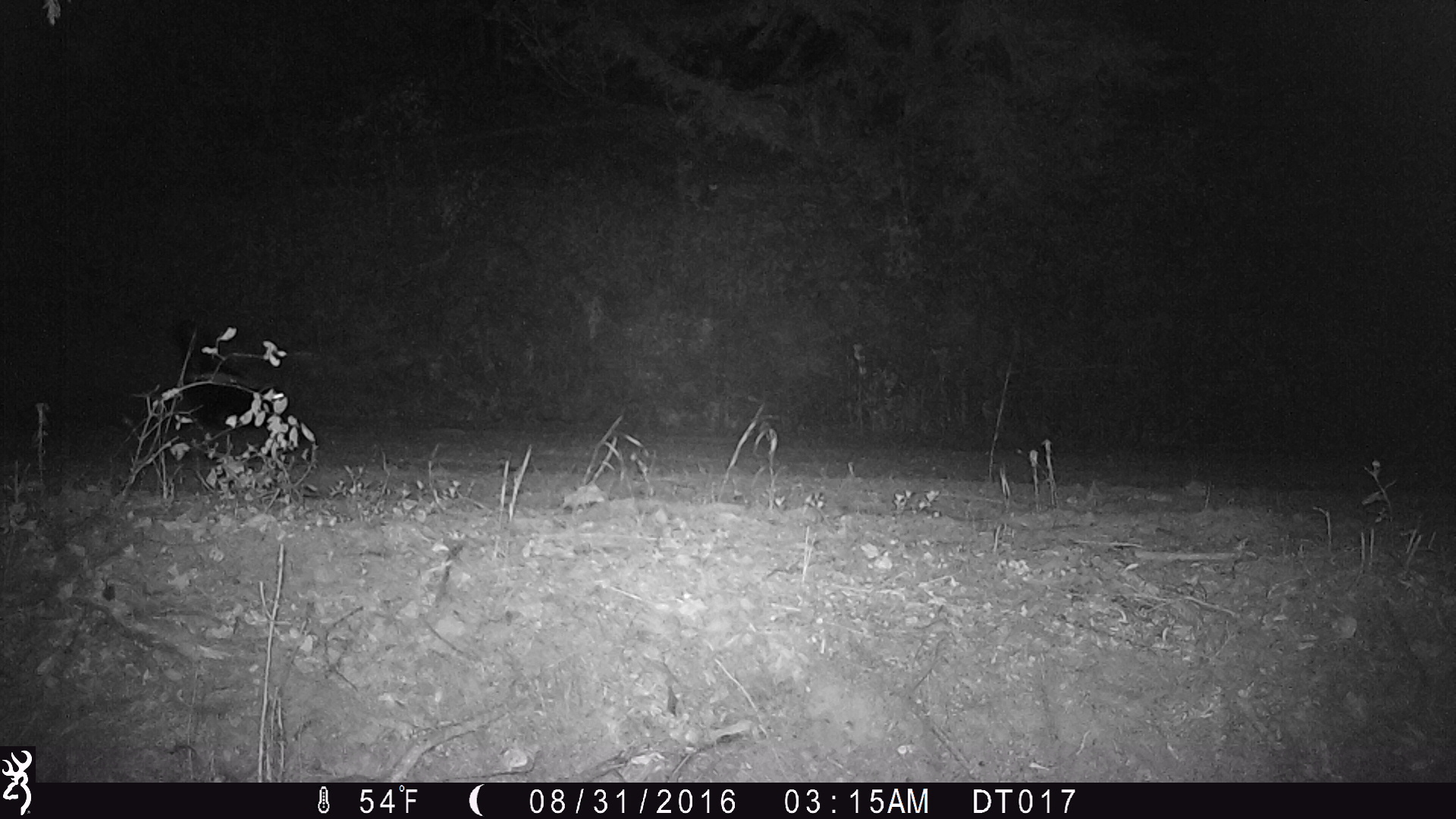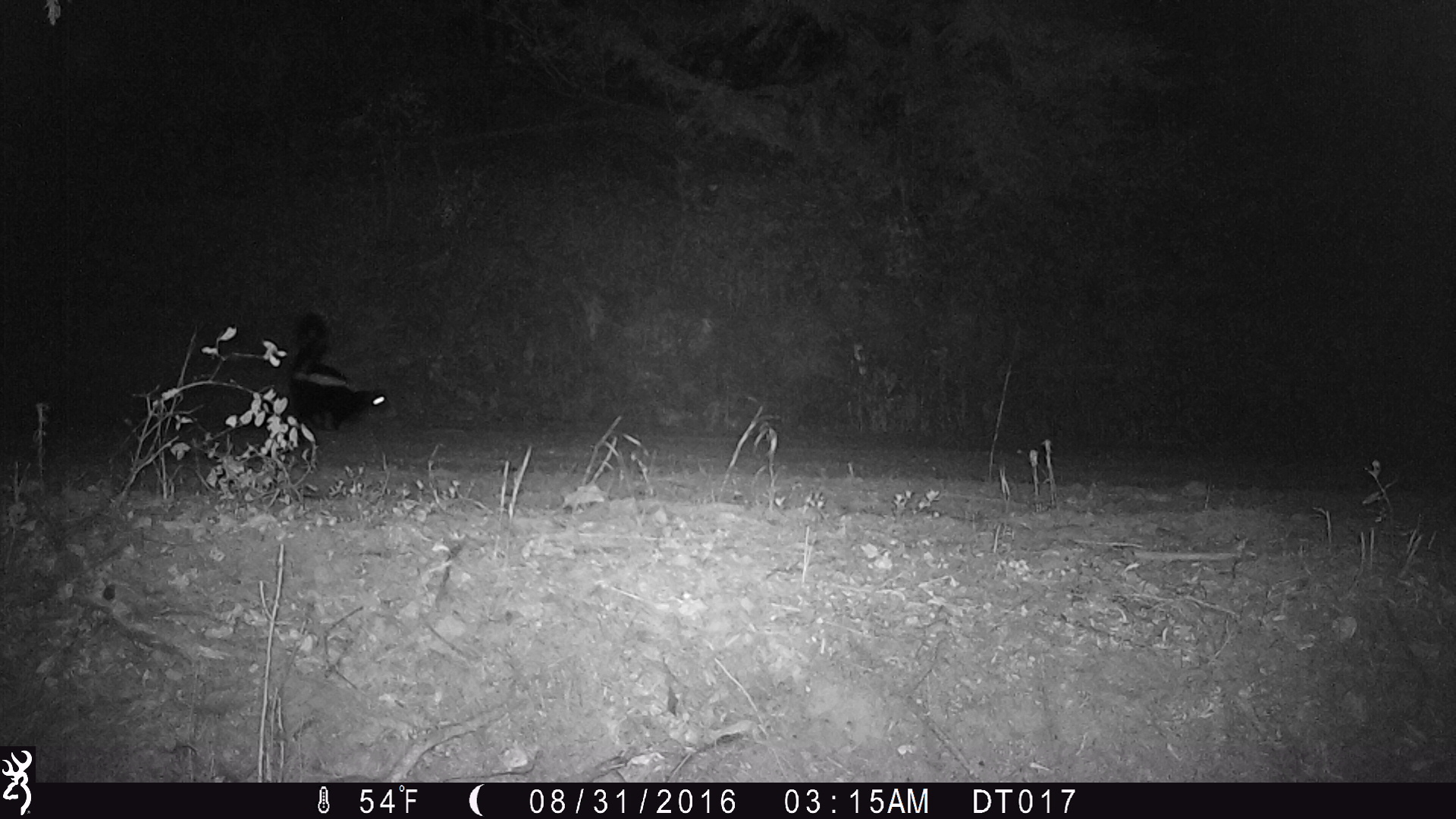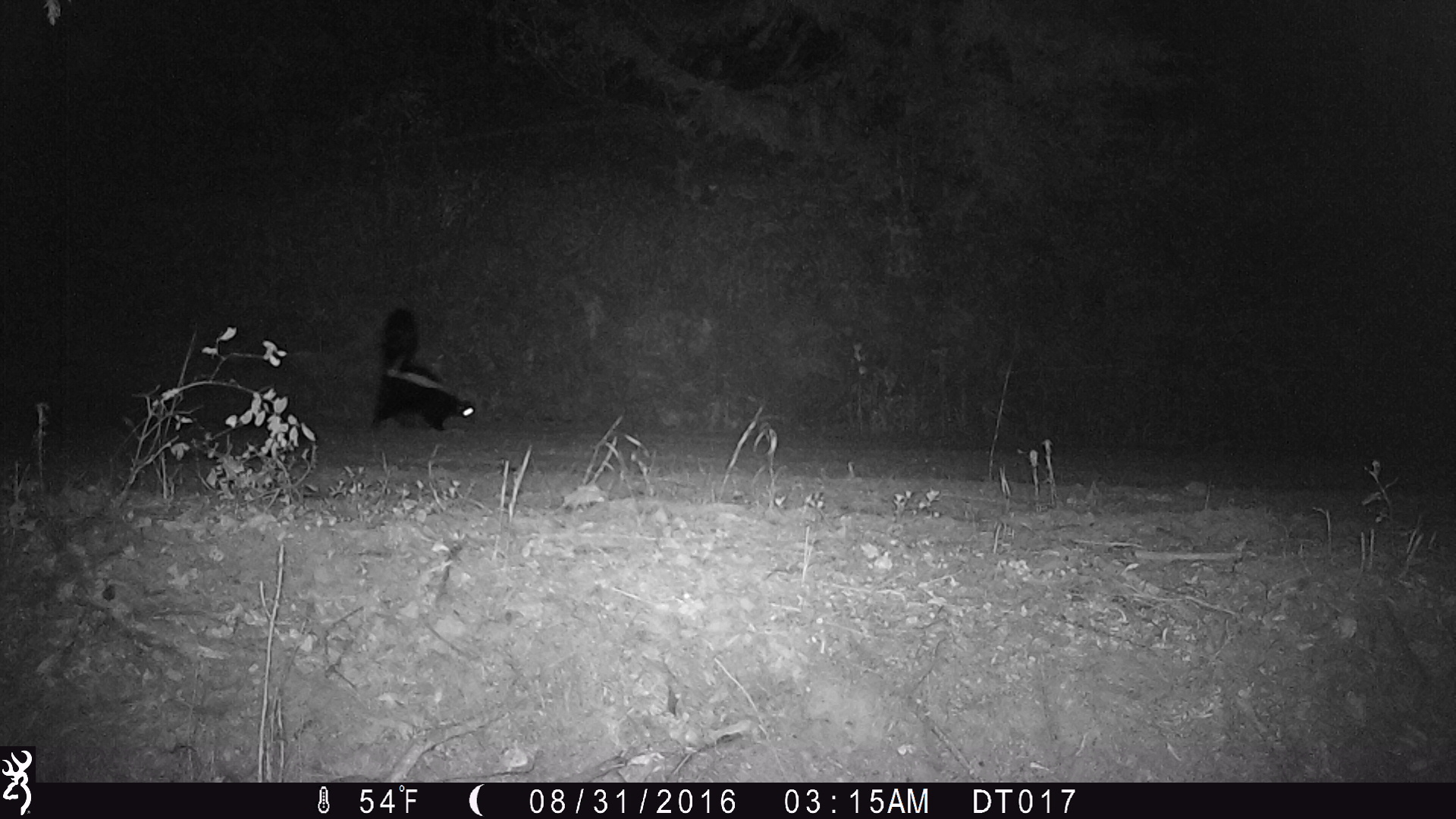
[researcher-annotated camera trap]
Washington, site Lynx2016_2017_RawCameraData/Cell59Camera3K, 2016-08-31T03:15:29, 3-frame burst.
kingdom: Animalia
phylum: Chordata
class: Mammalia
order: Carnivora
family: Mephitidae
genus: Mephitis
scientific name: Mephitis mephitis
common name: striped skunk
Mephitis mephitis (striped skunk). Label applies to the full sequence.